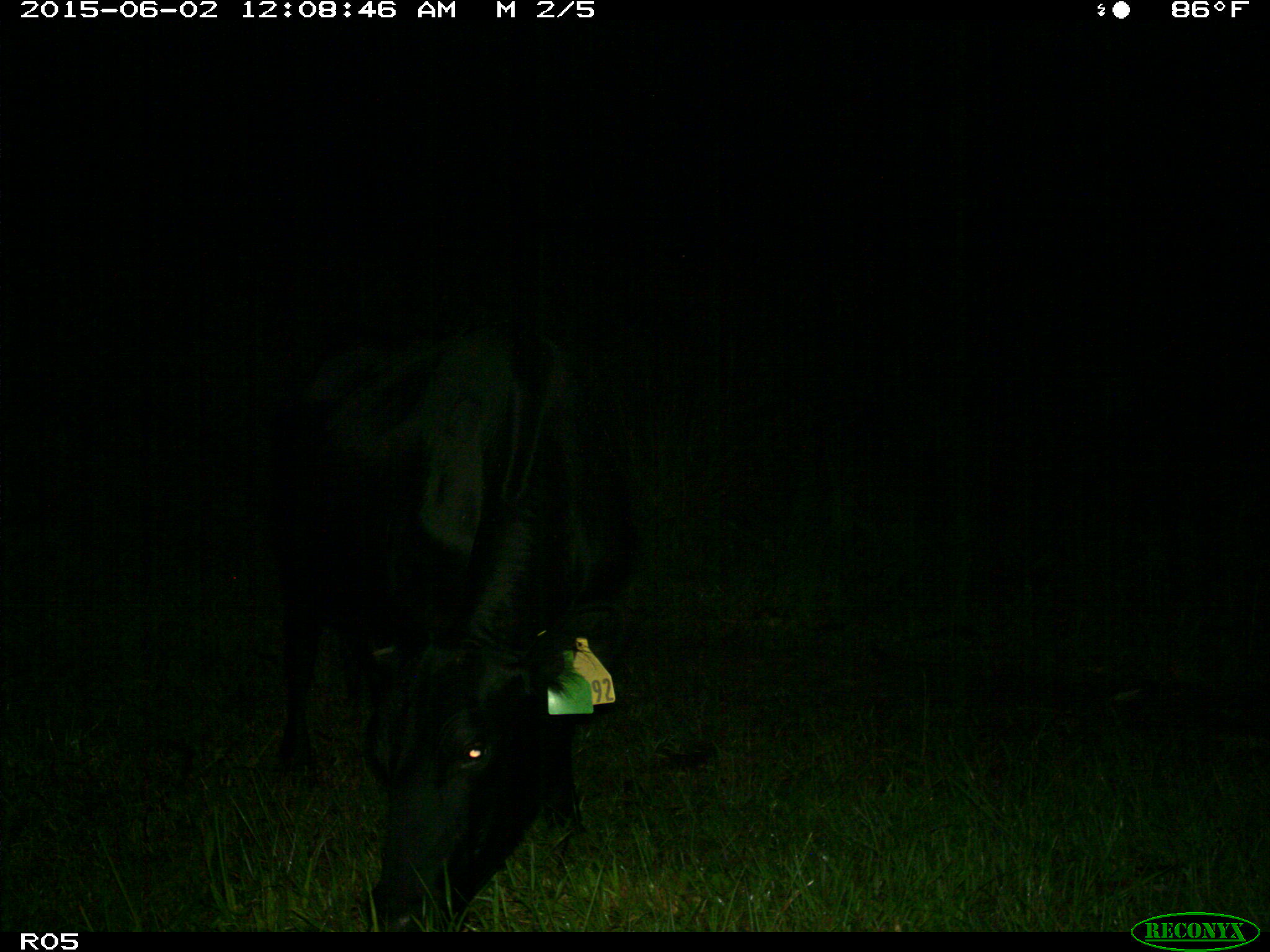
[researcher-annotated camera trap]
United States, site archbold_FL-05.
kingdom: Animalia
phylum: Chordata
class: Mammalia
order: Artiodactyla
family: Bovidae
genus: Bos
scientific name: Bos taurus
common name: domestic cow